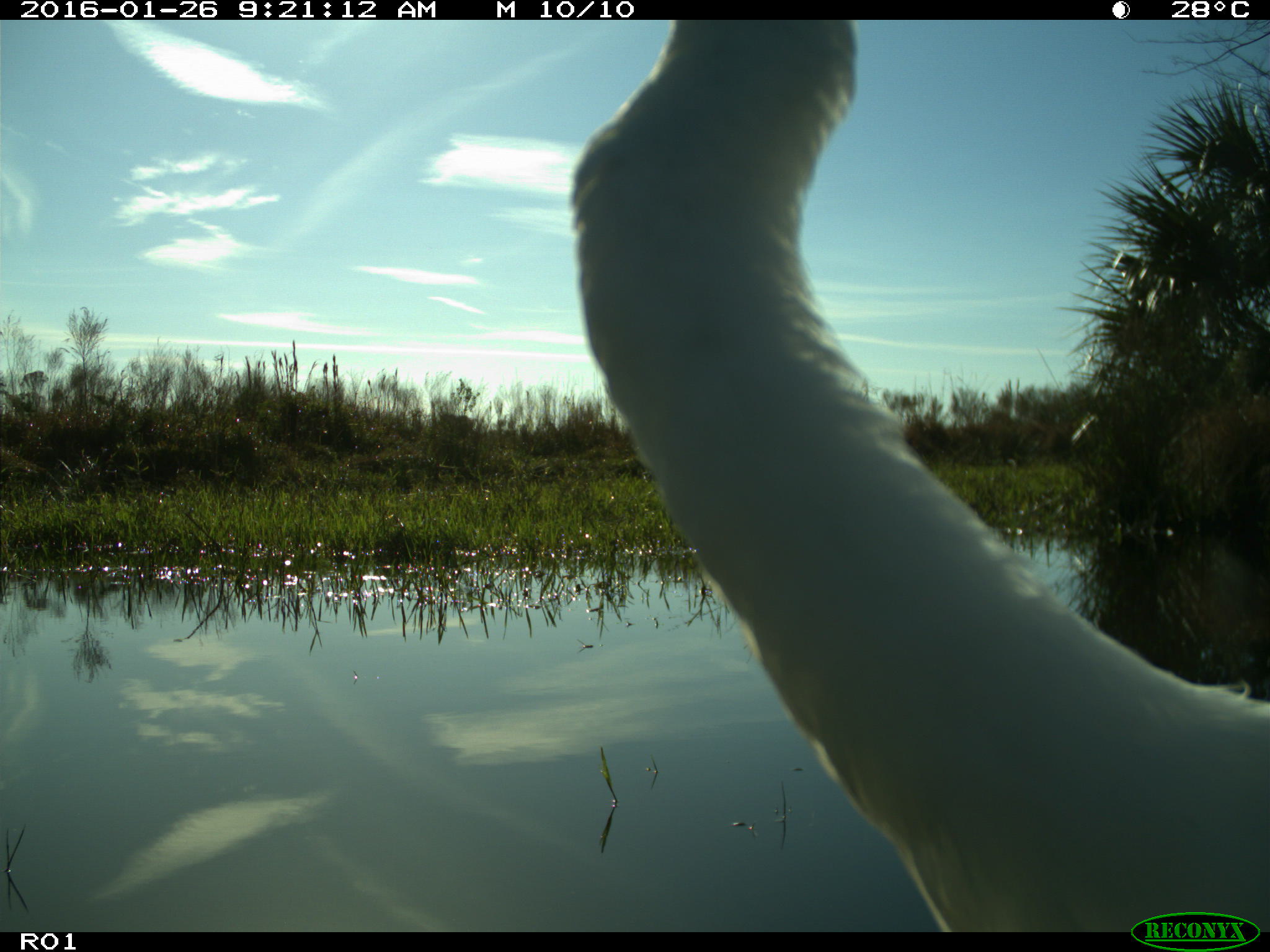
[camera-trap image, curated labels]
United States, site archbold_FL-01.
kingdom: Animalia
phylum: Chordata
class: Aves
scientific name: Aves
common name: birds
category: unidentified bird